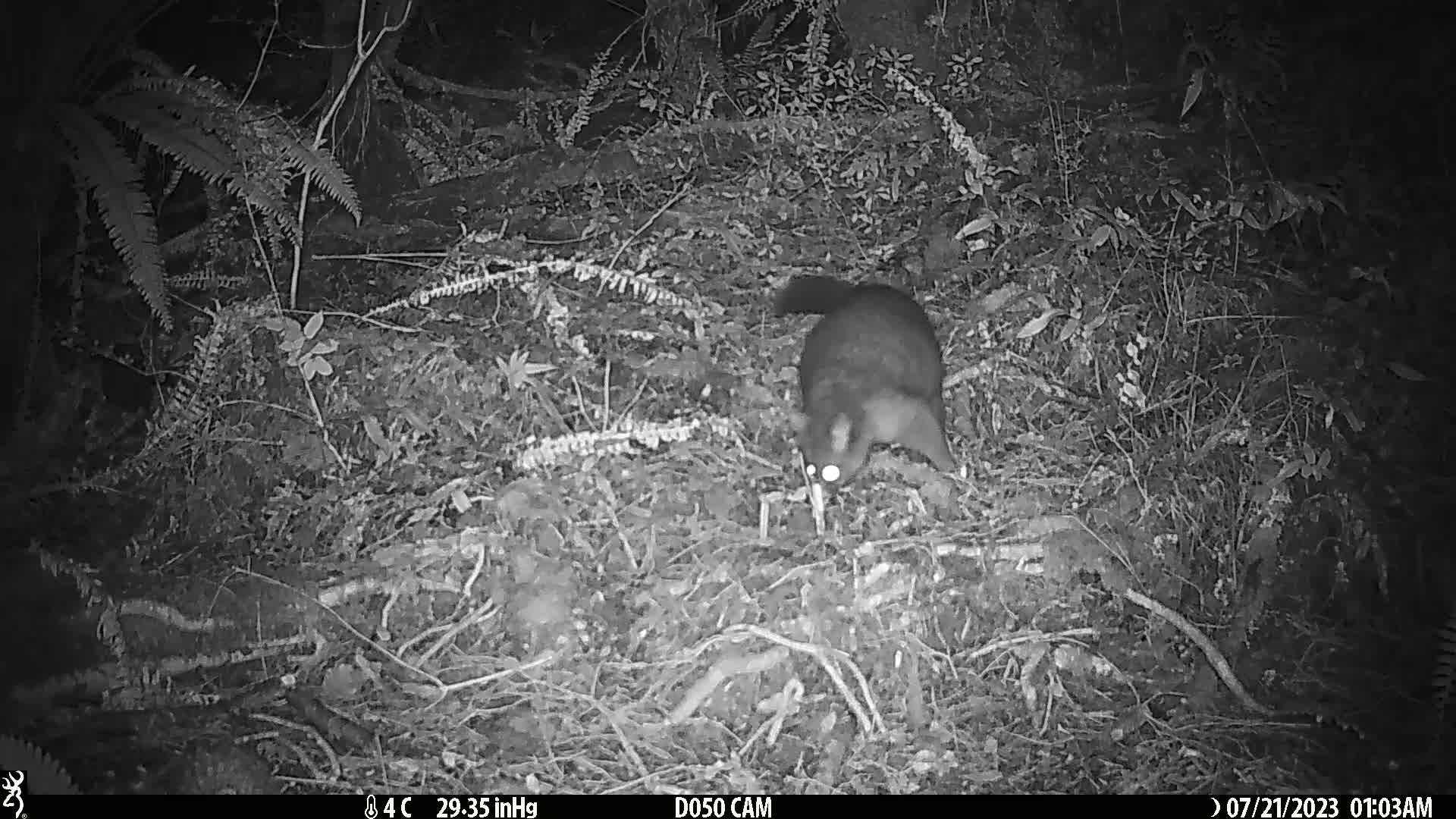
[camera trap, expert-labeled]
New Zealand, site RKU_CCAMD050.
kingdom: Animalia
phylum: Chordata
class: Mammalia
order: Diprotodontia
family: Phalangeridae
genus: Trichosurus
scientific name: Trichosurus vulpecula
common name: common brushtail possum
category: possum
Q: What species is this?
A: Possum (common brushtail possum) (Trichosurus vulpecula).